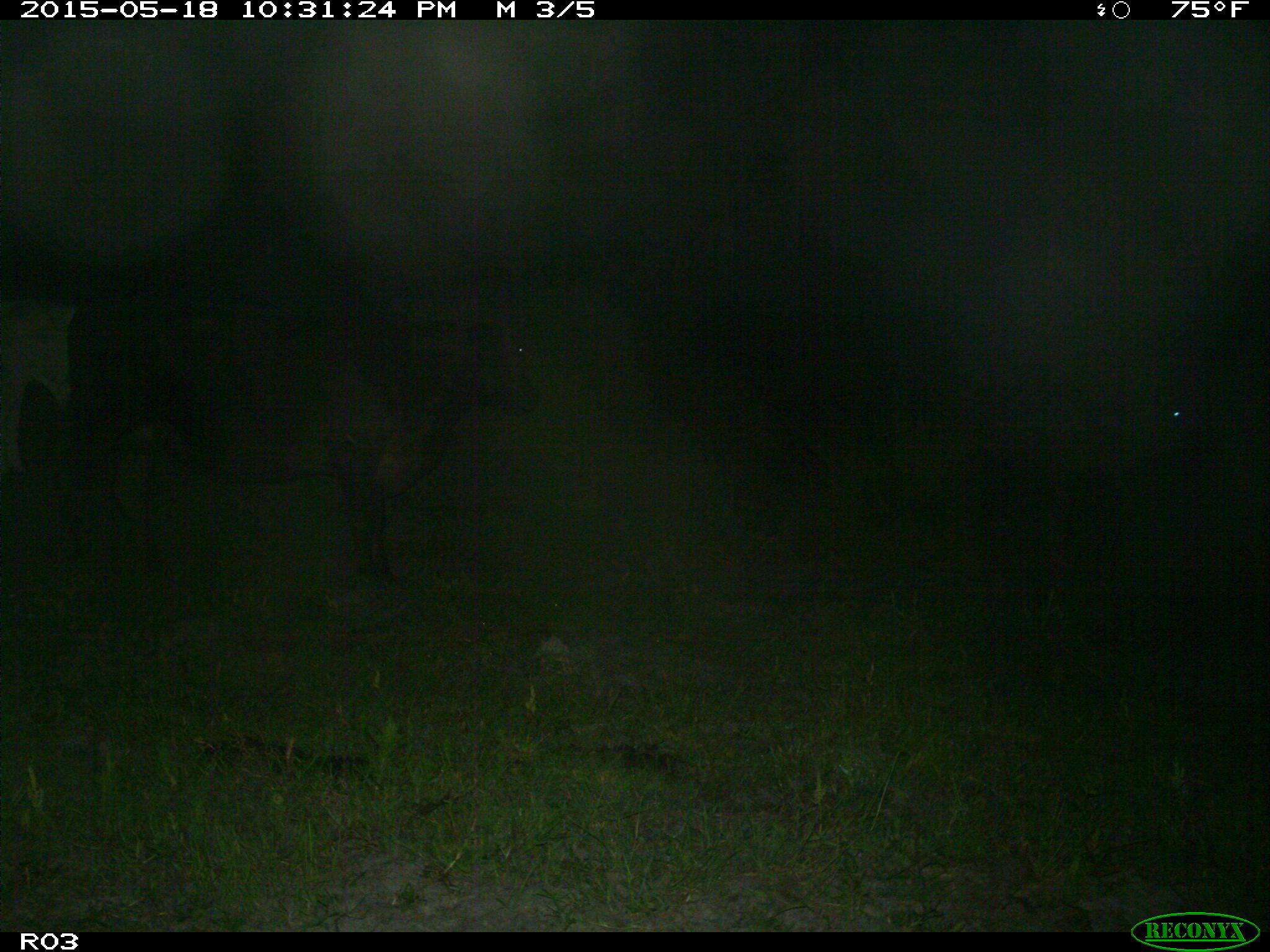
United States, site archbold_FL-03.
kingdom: Animalia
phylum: Chordata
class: Mammalia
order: Artiodactyla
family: Bovidae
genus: Bos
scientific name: Bos taurus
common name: domestic cow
Bos taurus (domestic cow).